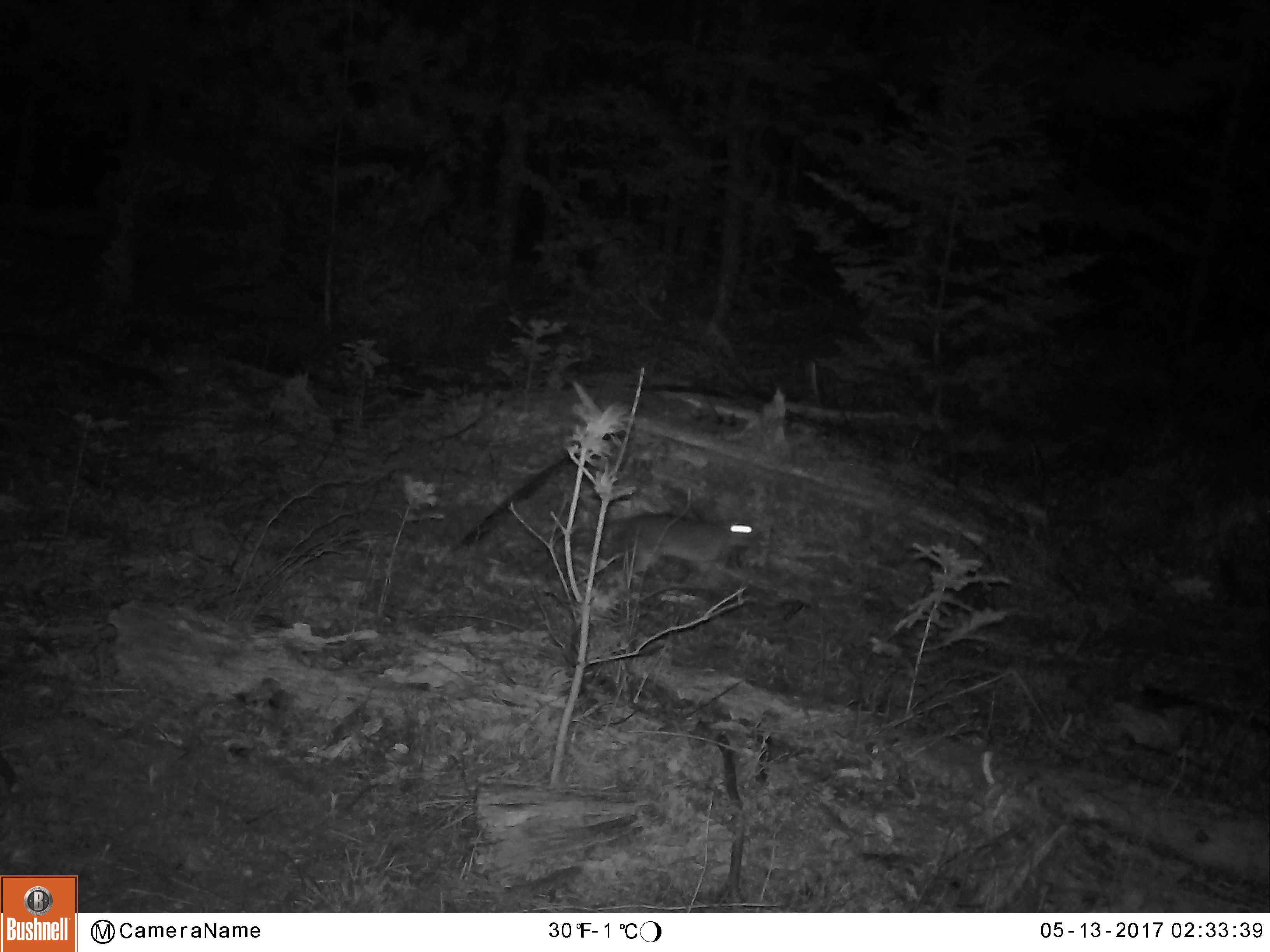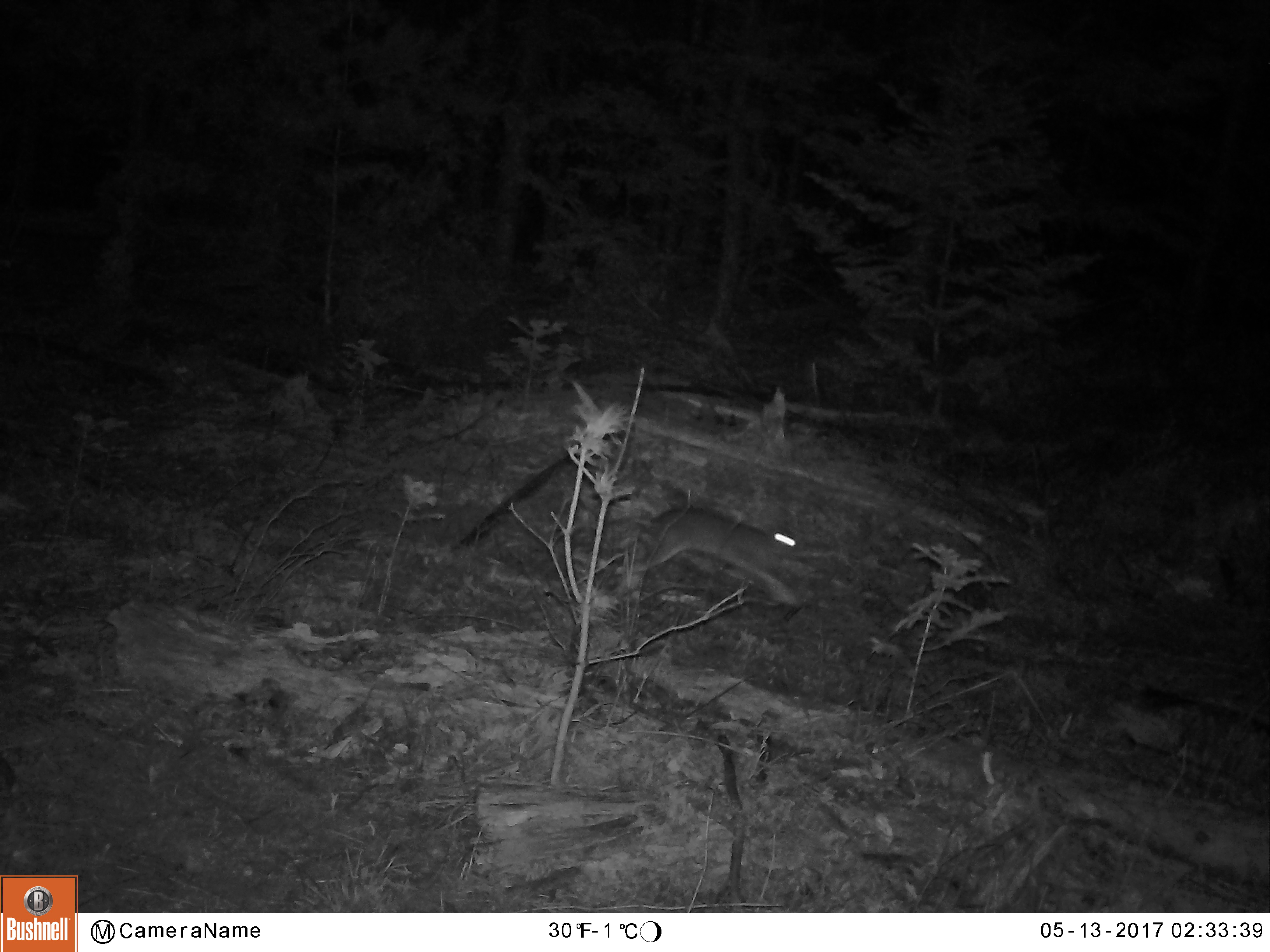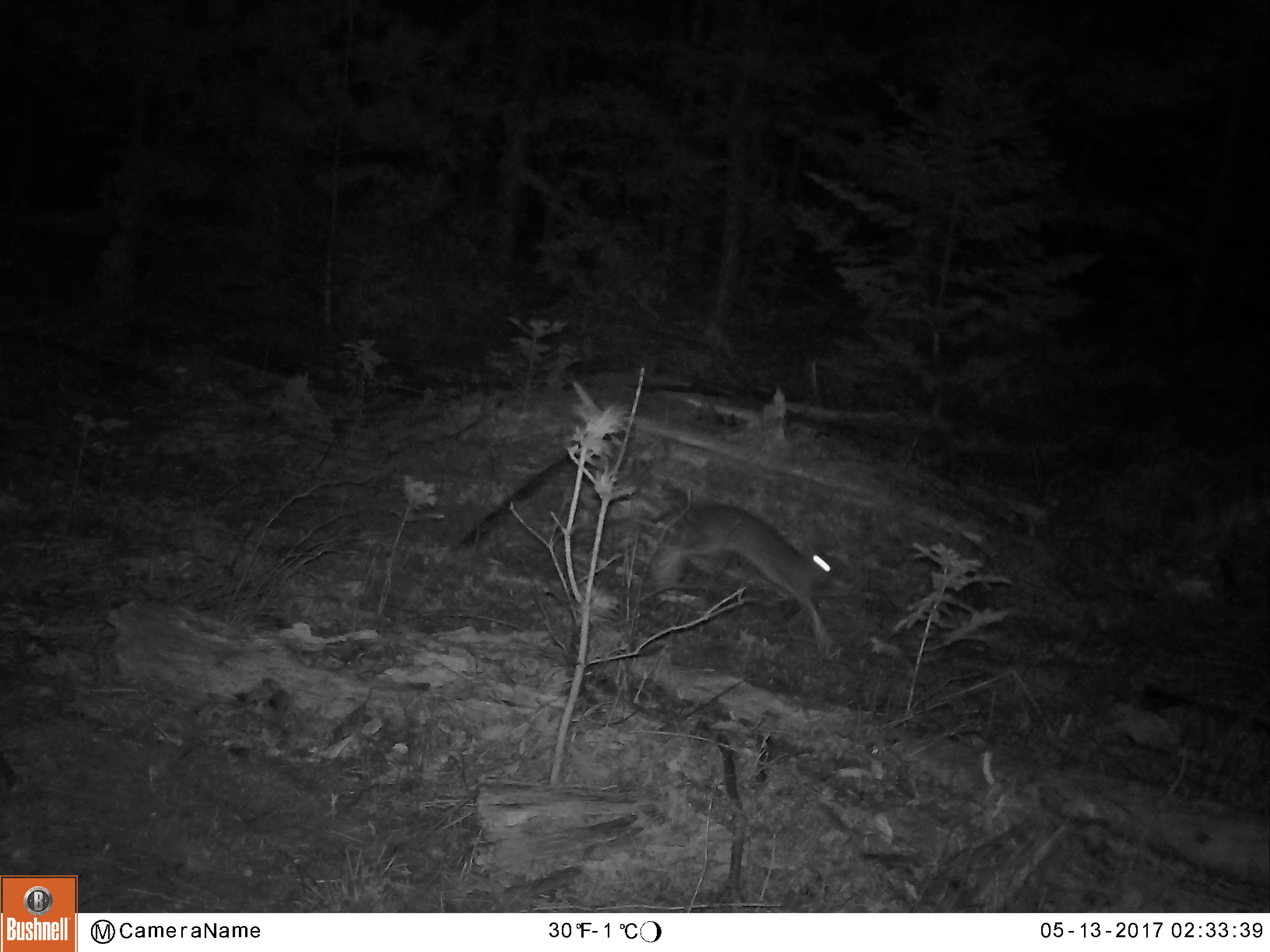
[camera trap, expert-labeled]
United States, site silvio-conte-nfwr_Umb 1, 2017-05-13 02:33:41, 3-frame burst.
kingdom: Animalia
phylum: Chordata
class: Mammalia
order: Lagomorpha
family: Leporidae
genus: Lepus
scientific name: Lepus americanus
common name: snowshoe hare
Snowshoe hare (Lepus americanus).